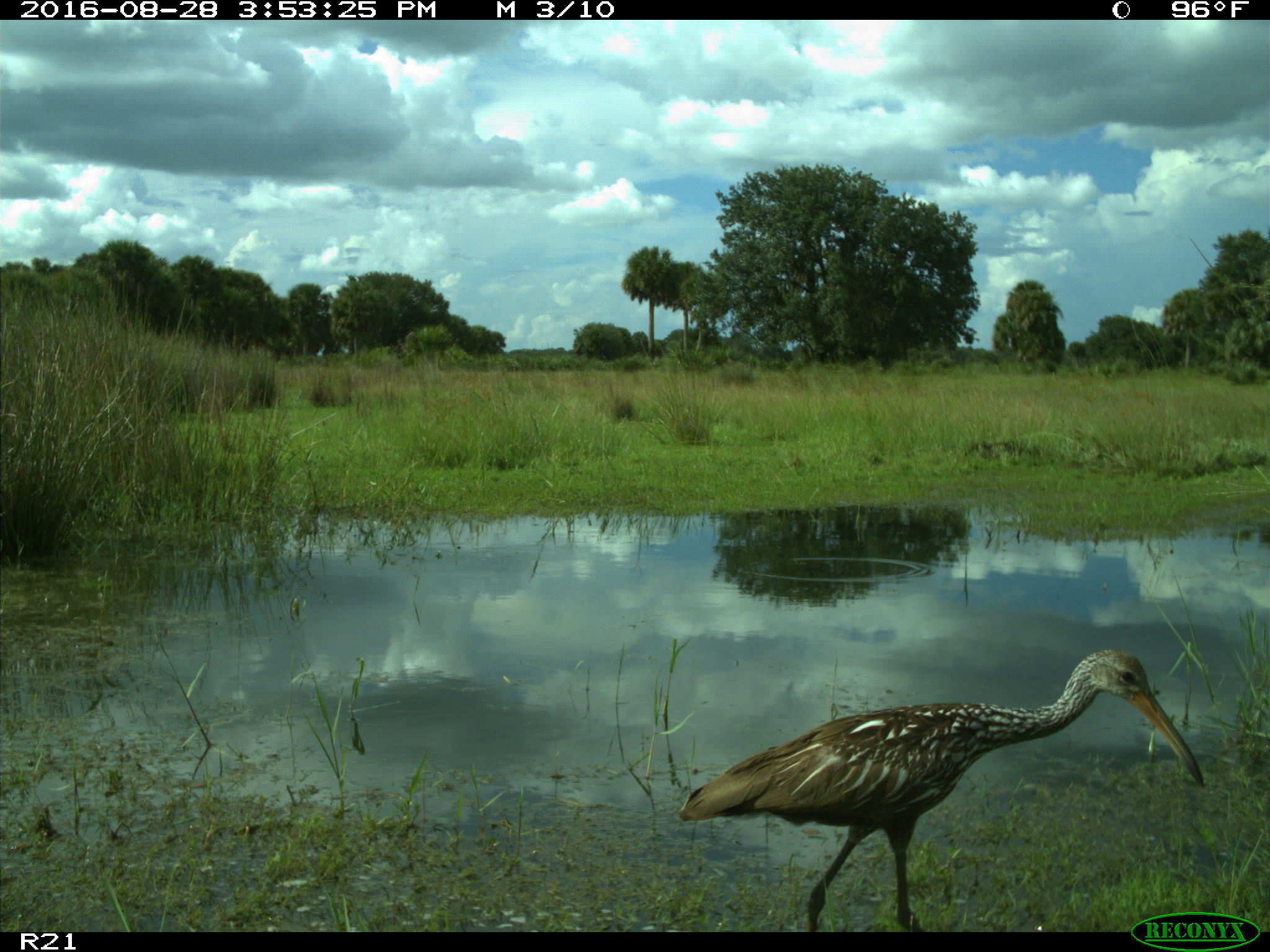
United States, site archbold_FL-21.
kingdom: Animalia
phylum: Chordata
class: Aves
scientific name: Aves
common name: birds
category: unidentified bird